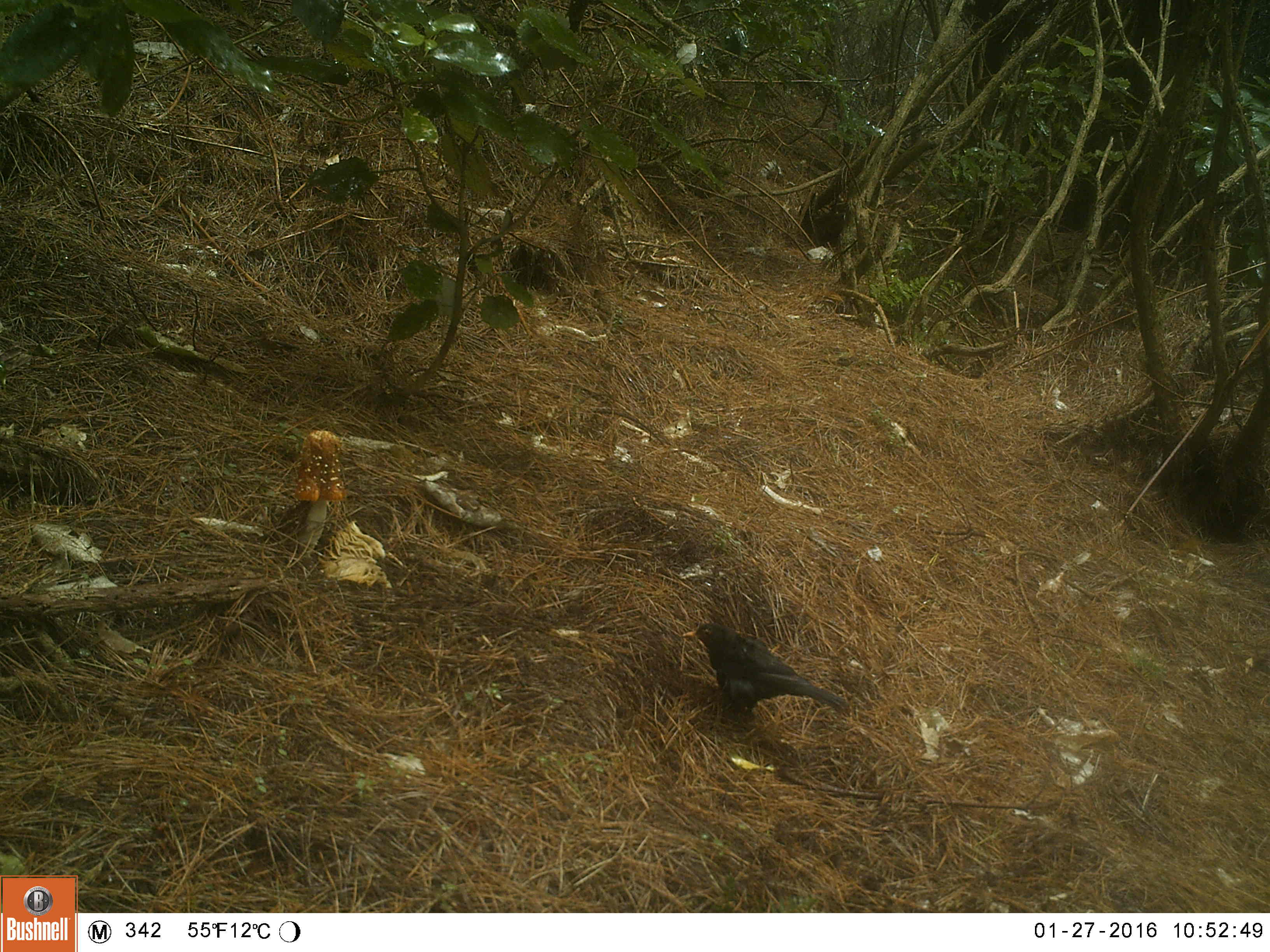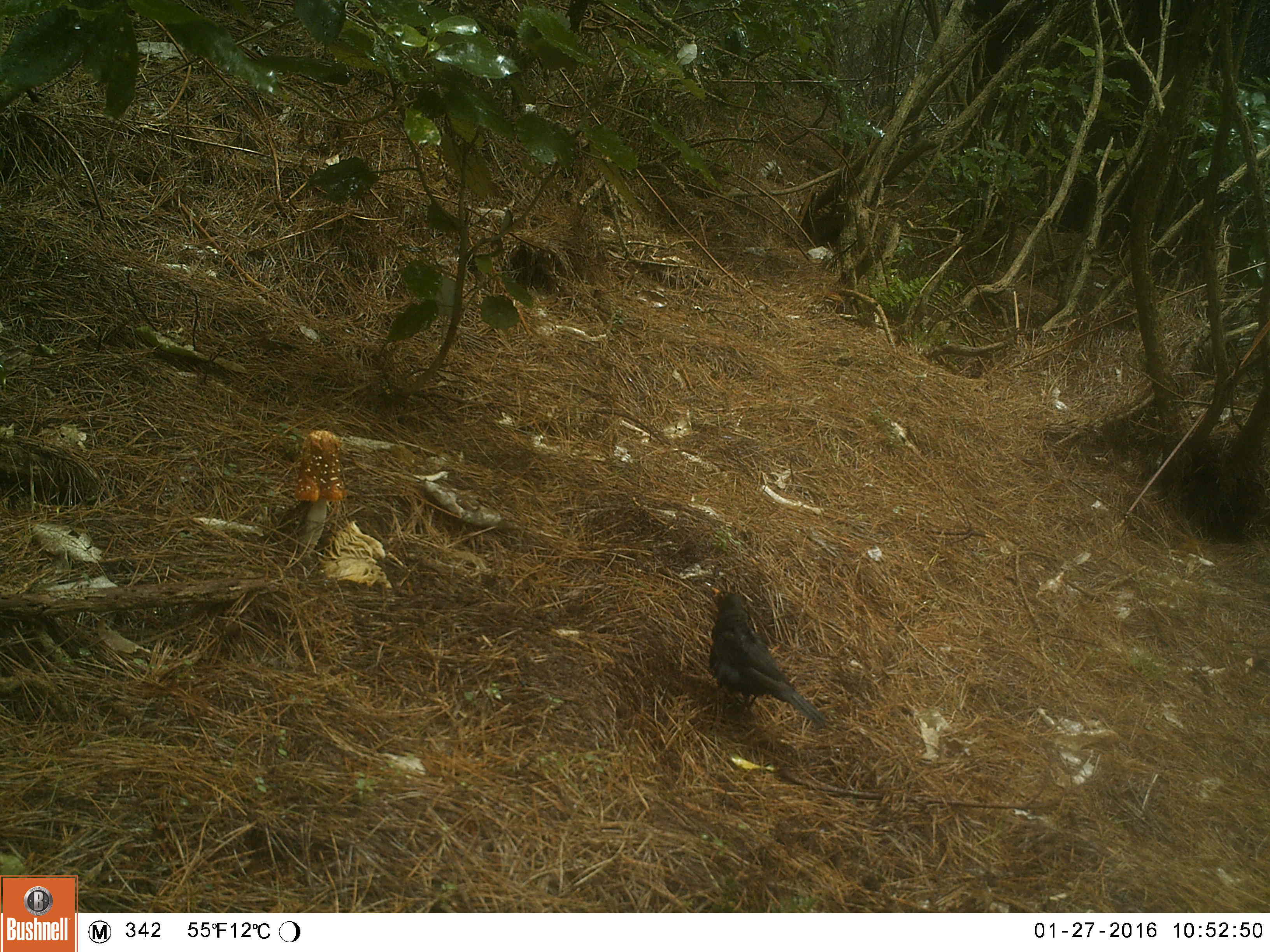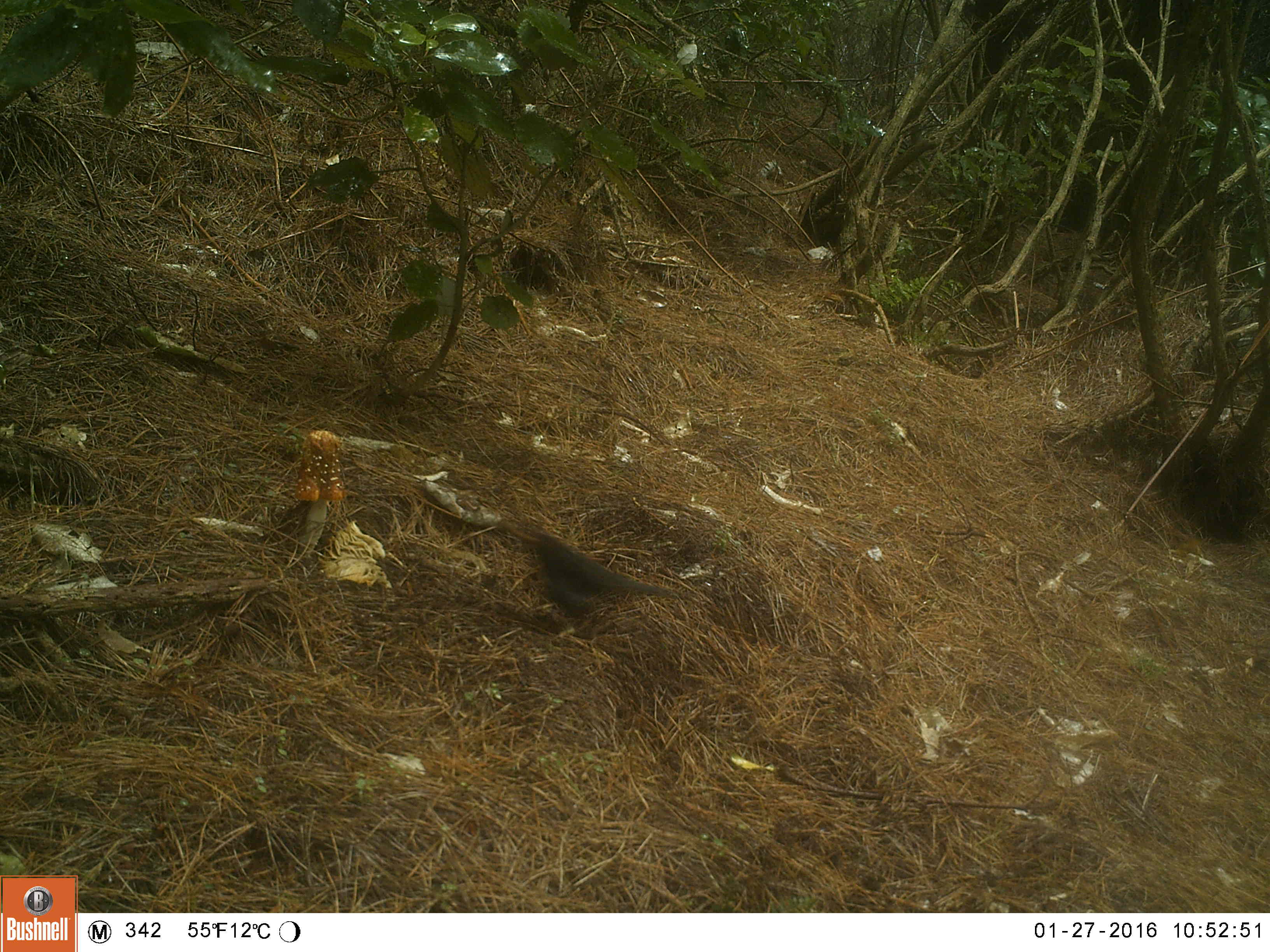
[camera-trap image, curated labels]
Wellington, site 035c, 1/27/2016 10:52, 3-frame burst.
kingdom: Animalia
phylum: Chordata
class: Aves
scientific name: Aves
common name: bird